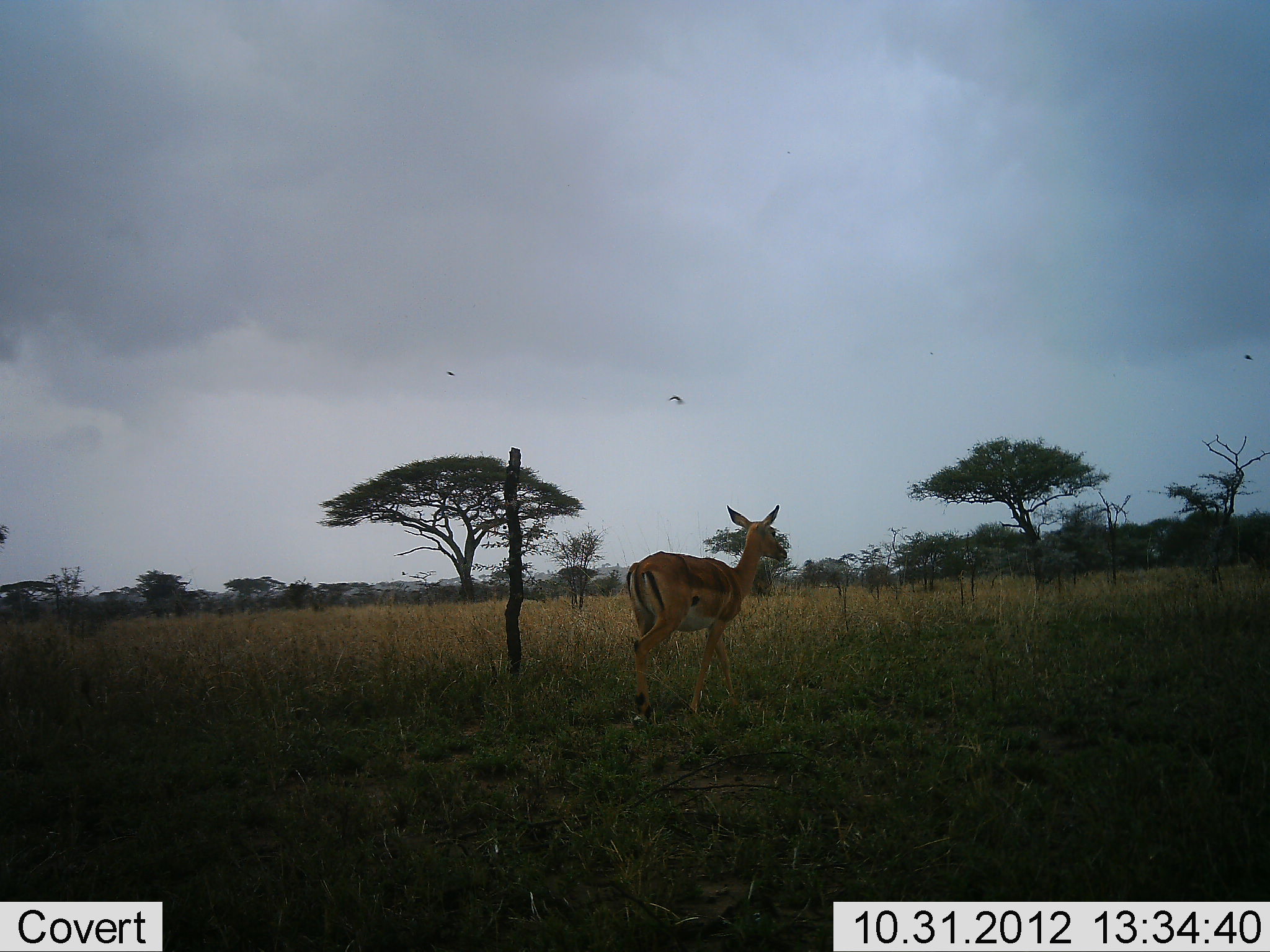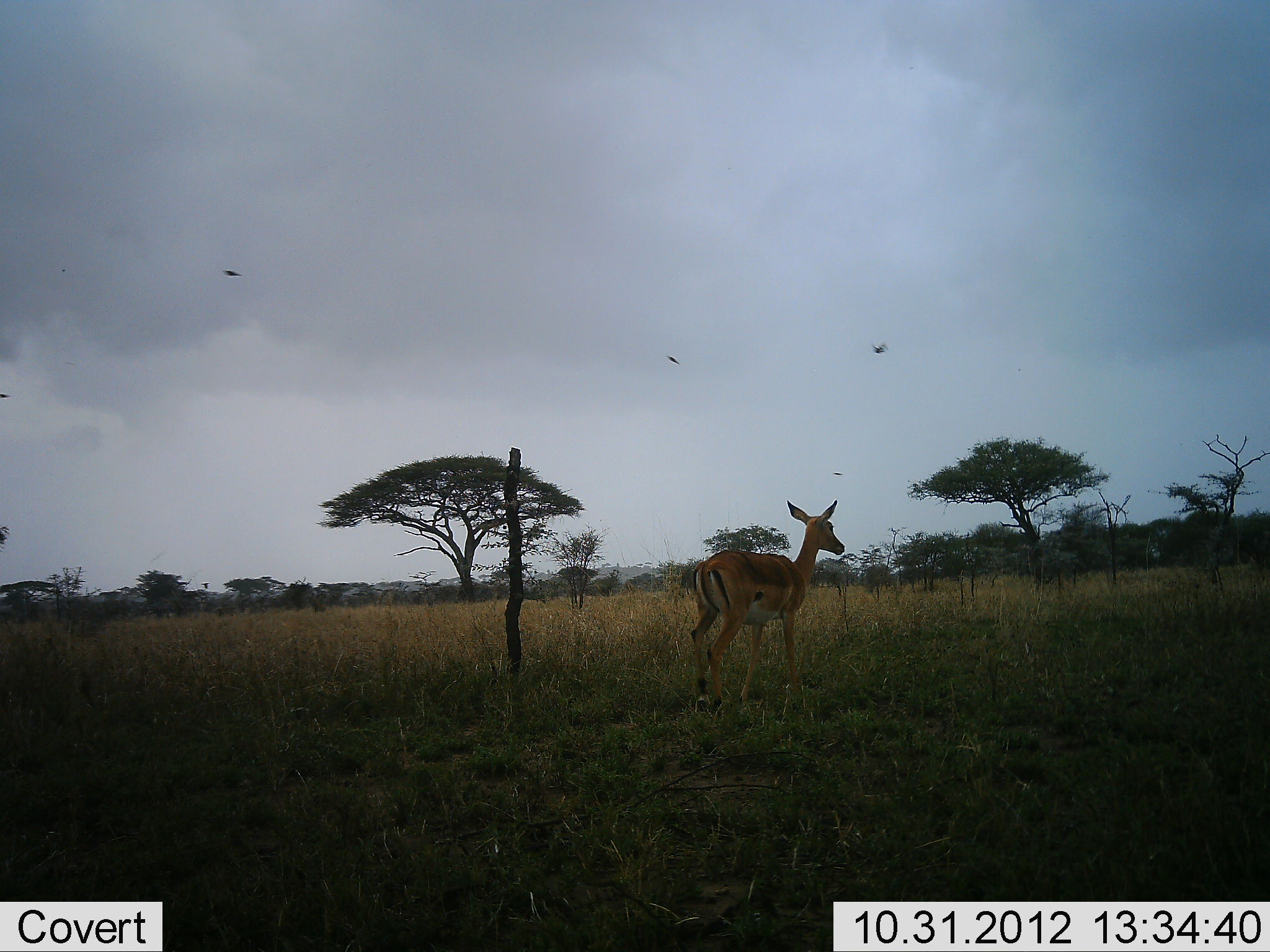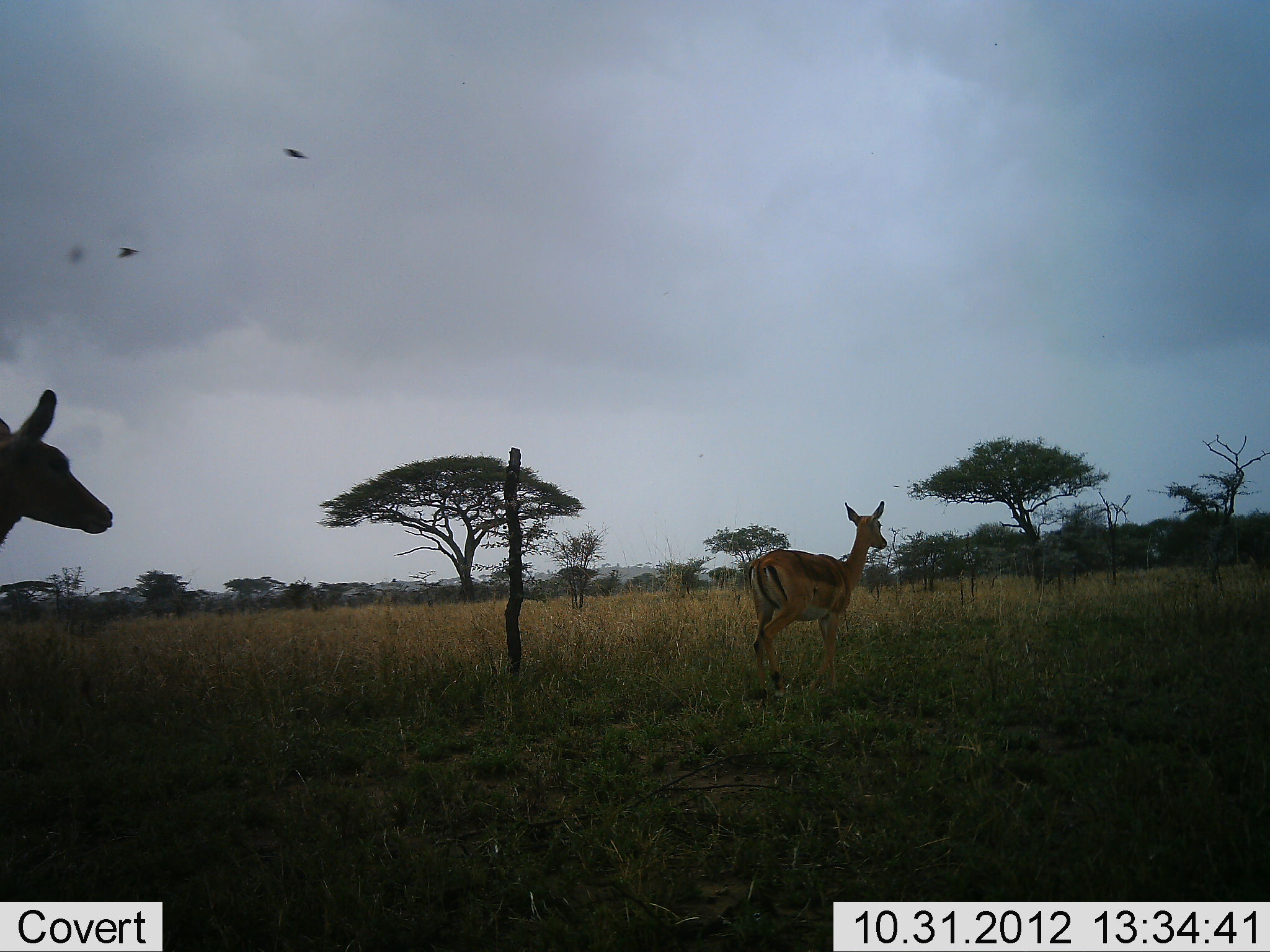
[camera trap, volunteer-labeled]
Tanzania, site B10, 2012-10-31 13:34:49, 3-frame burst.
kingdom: Animalia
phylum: Chordata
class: Mammalia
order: Artiodactyla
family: Bovidae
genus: Aepyceros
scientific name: Aepyceros melampus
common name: impala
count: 2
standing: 0%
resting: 0%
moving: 100%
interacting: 0%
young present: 7%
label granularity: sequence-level